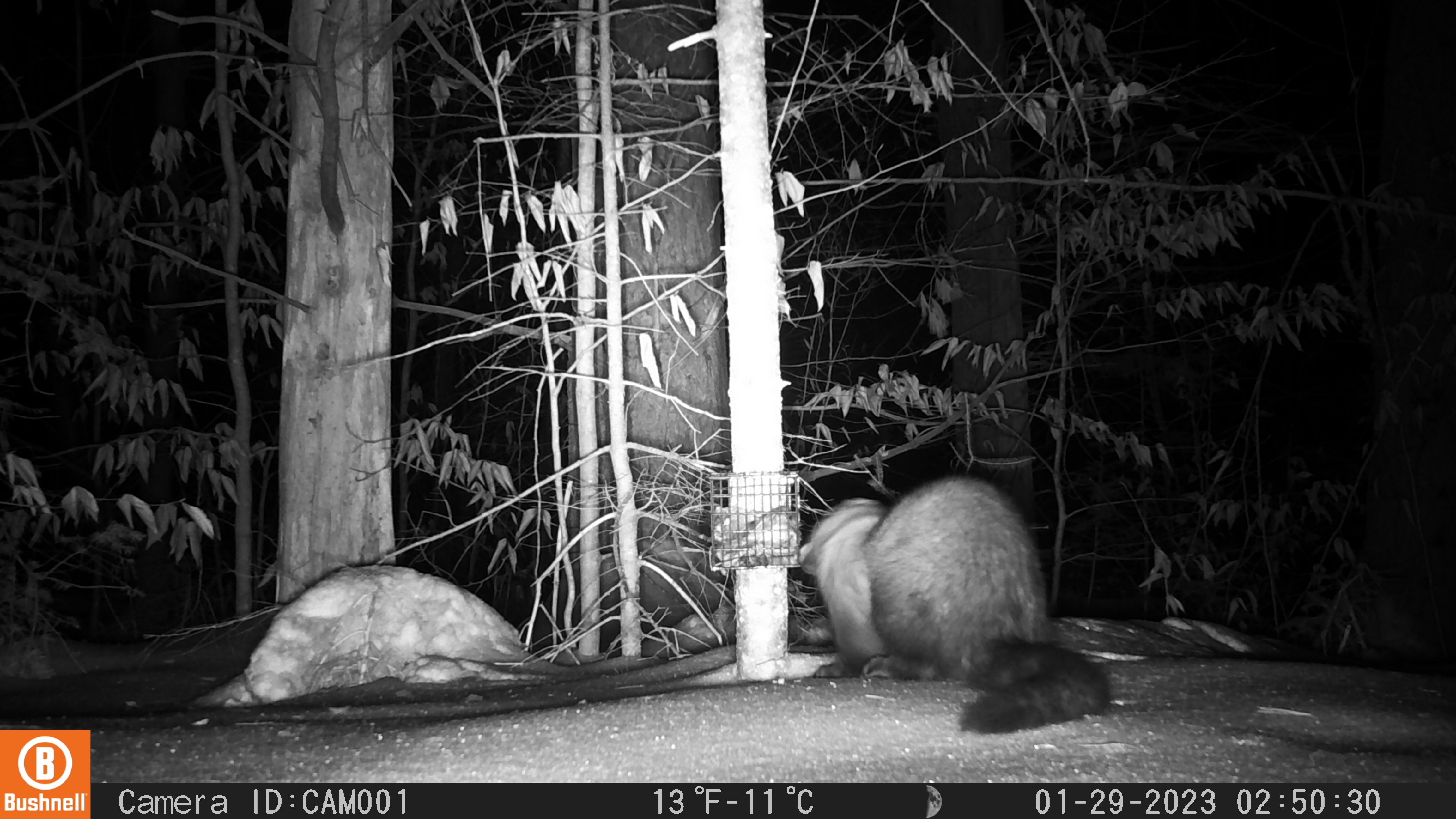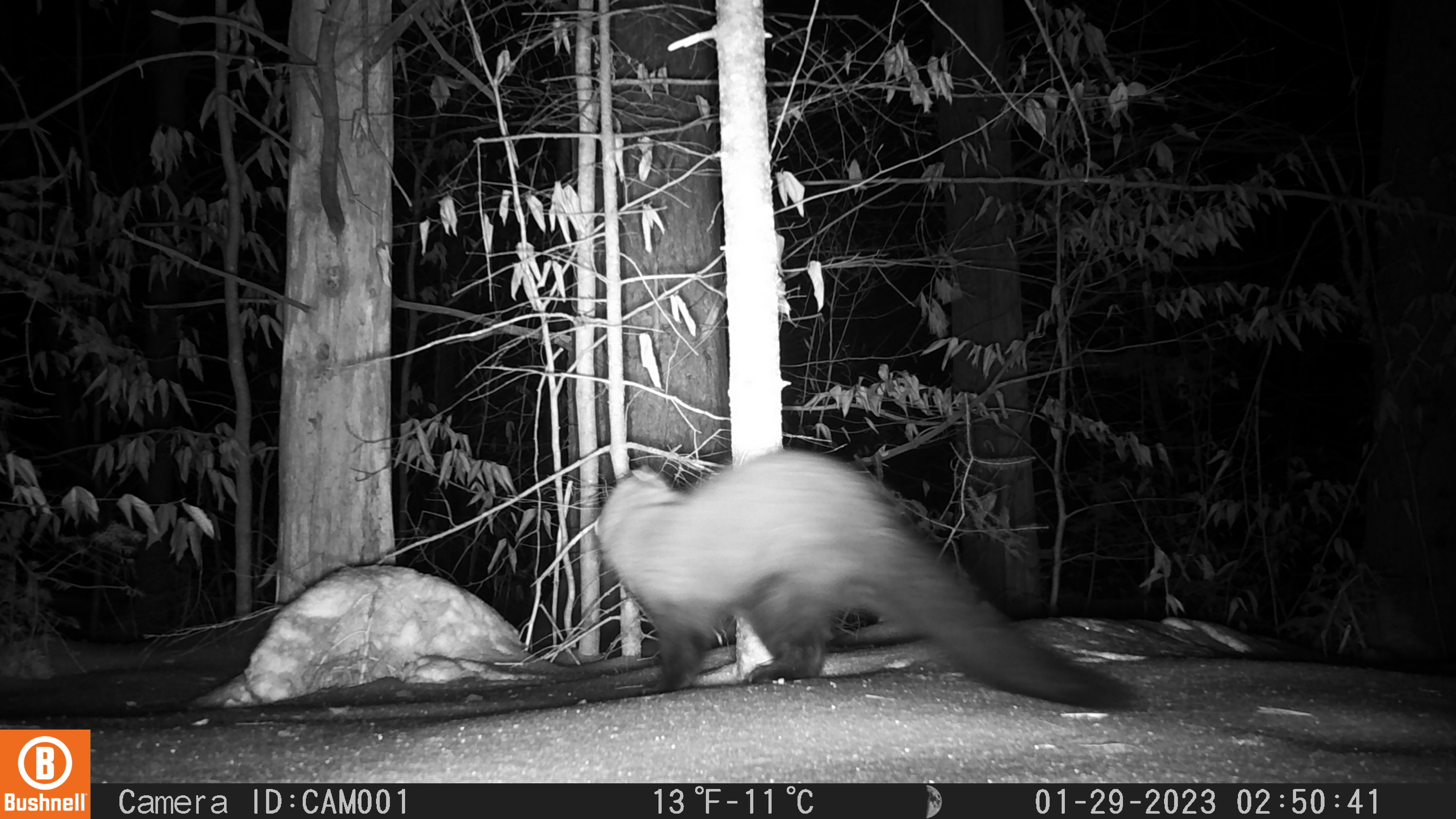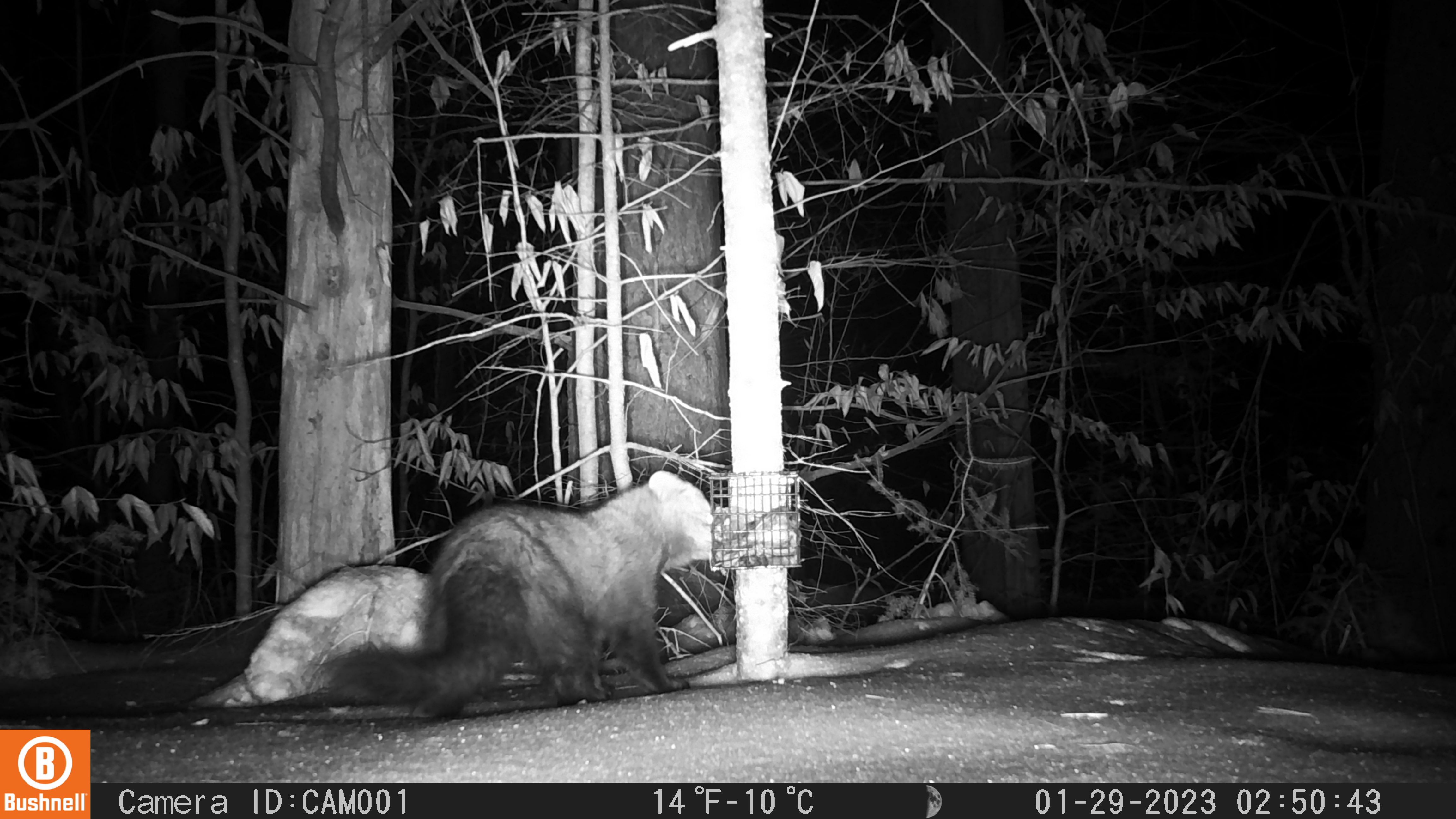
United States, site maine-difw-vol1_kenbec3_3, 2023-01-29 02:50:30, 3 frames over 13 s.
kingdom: Animalia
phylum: Chordata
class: Mammalia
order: Carnivora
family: Mustelidae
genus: Pekania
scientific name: Pekania pennanti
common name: fisher